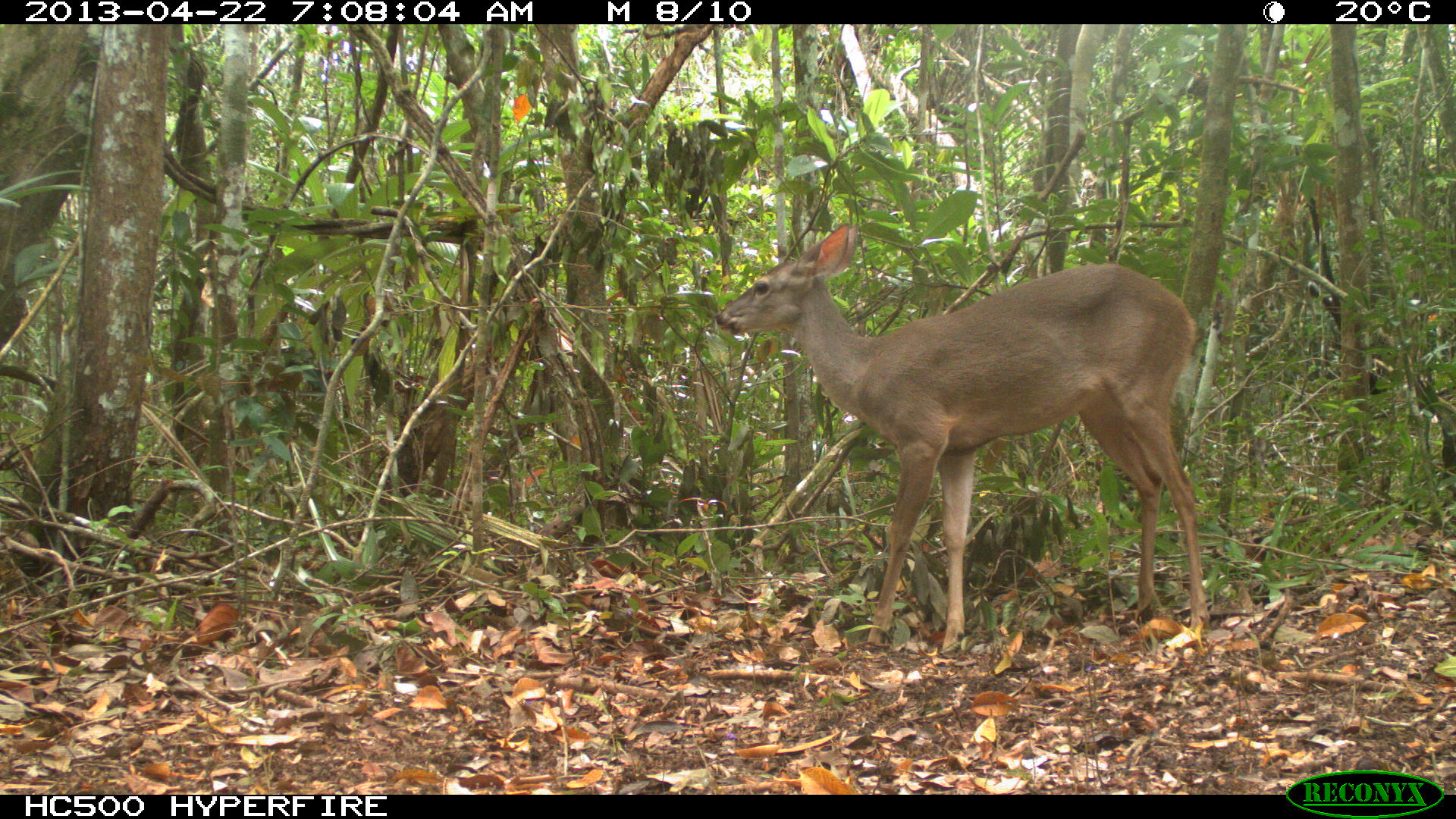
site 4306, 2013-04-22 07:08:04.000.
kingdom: Animalia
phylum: Chordata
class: Mammalia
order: Artiodactyla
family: Cervidae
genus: Odocoileus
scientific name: Odocoileus virginianus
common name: white-tailed deer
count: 1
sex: female